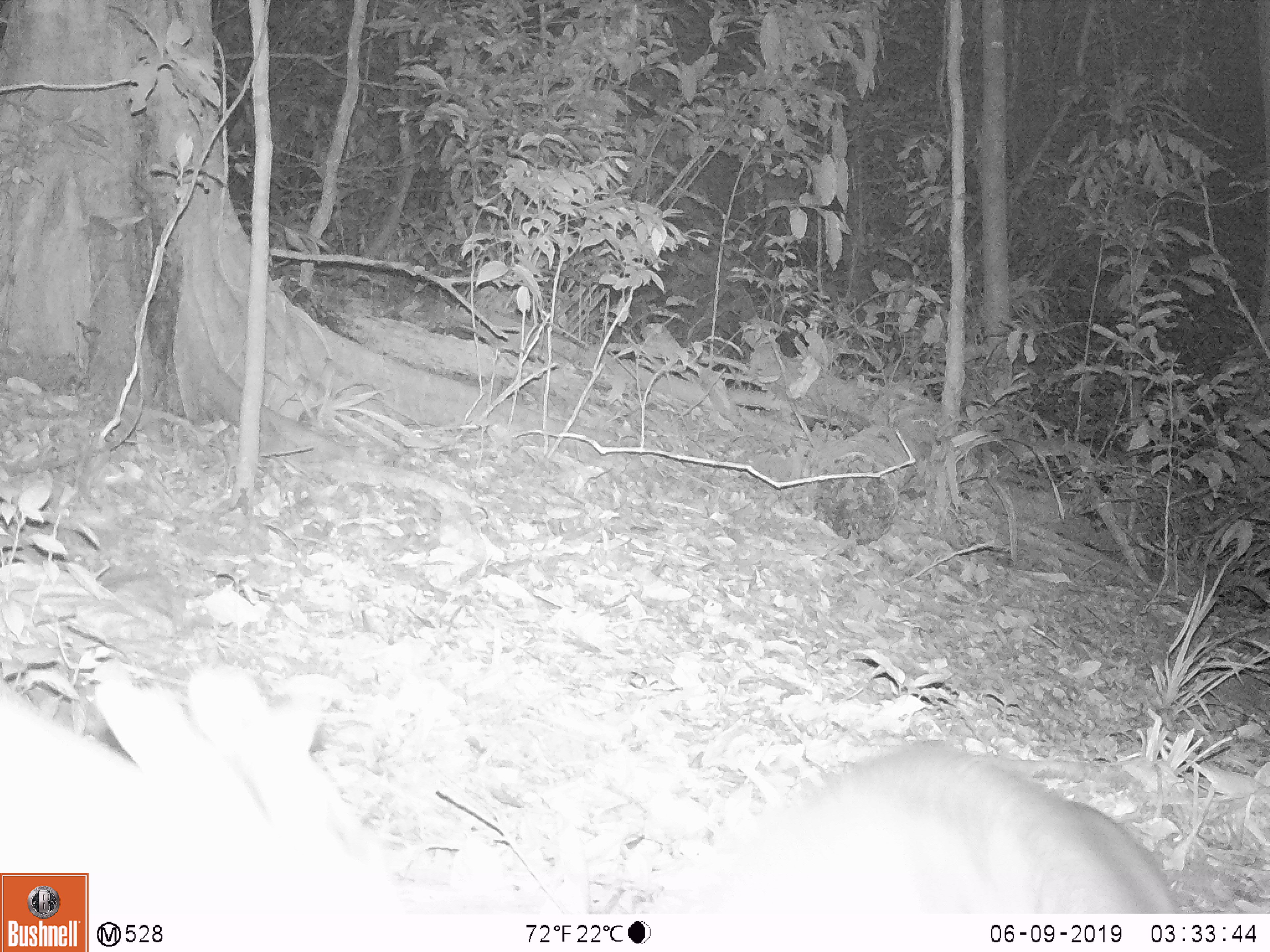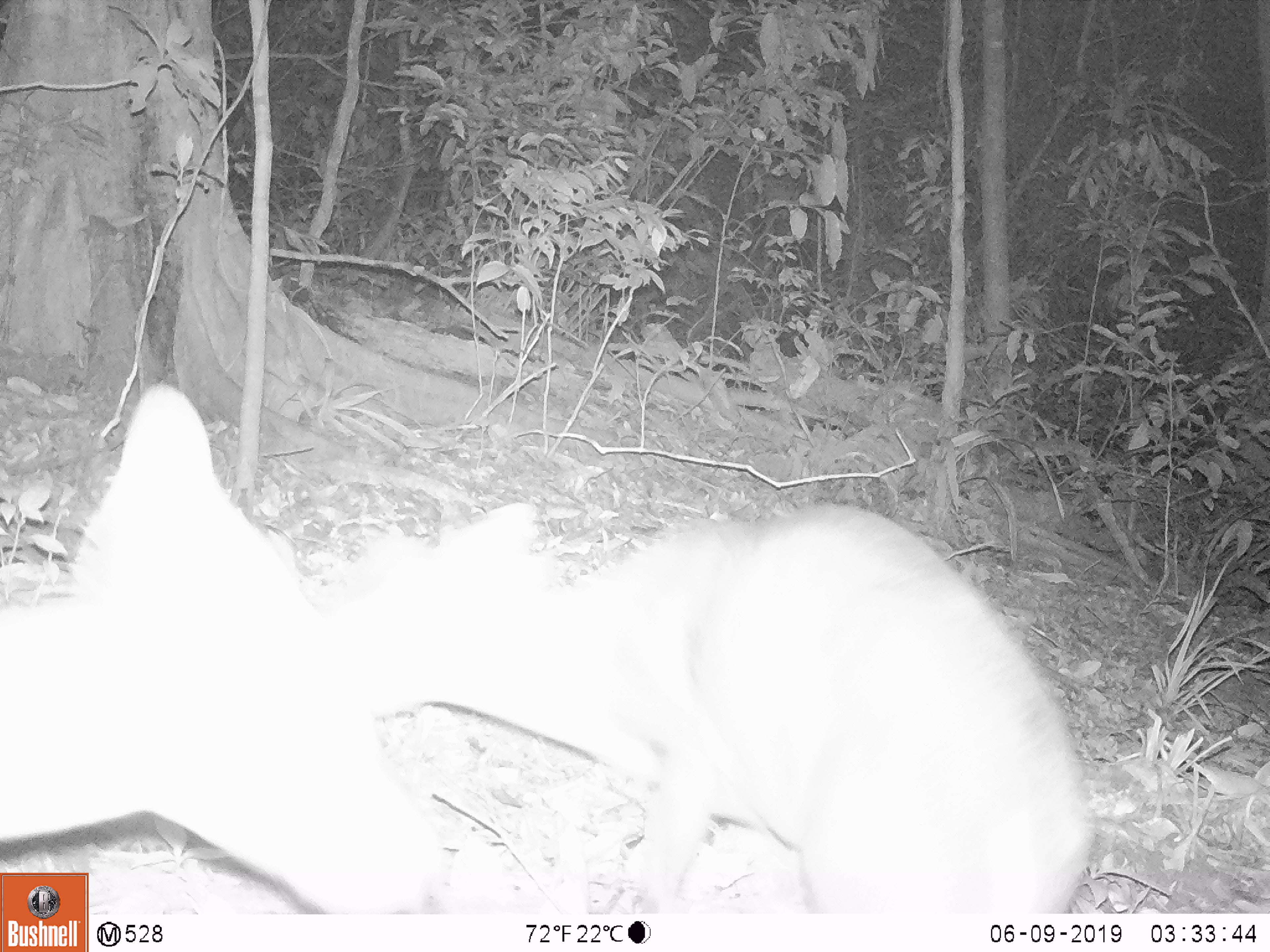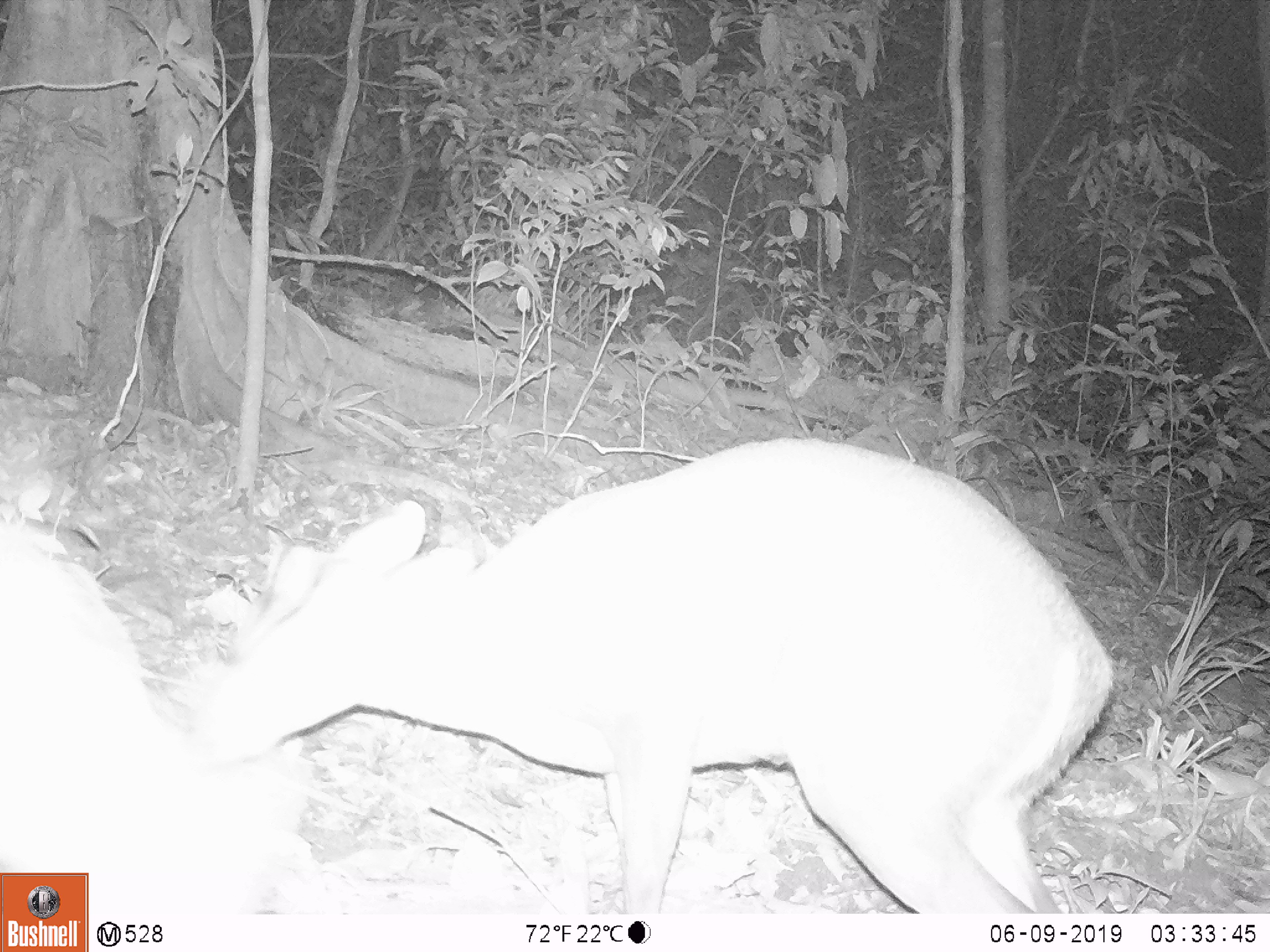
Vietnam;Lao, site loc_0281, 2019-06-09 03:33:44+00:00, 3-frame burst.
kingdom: Animalia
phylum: Chordata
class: Mammalia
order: Artiodactyla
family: Cervidae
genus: Muntiacus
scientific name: Muntiacus rooseveltorum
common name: roosevelt's muntjac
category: roosevelts muntjac group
Roosevelts muntjac group (roosevelt's muntjac) (Muntiacus rooseveltorum). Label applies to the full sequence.